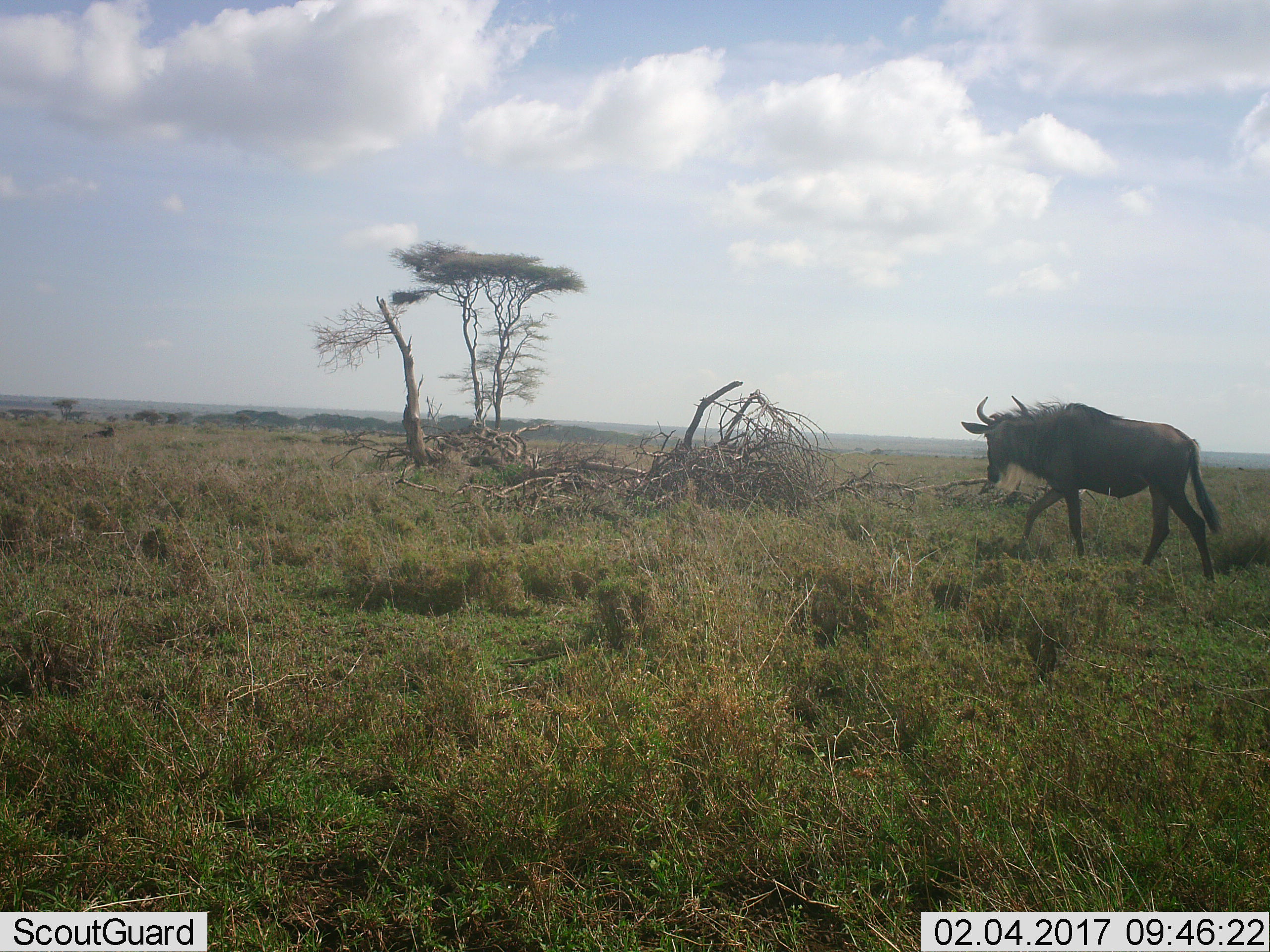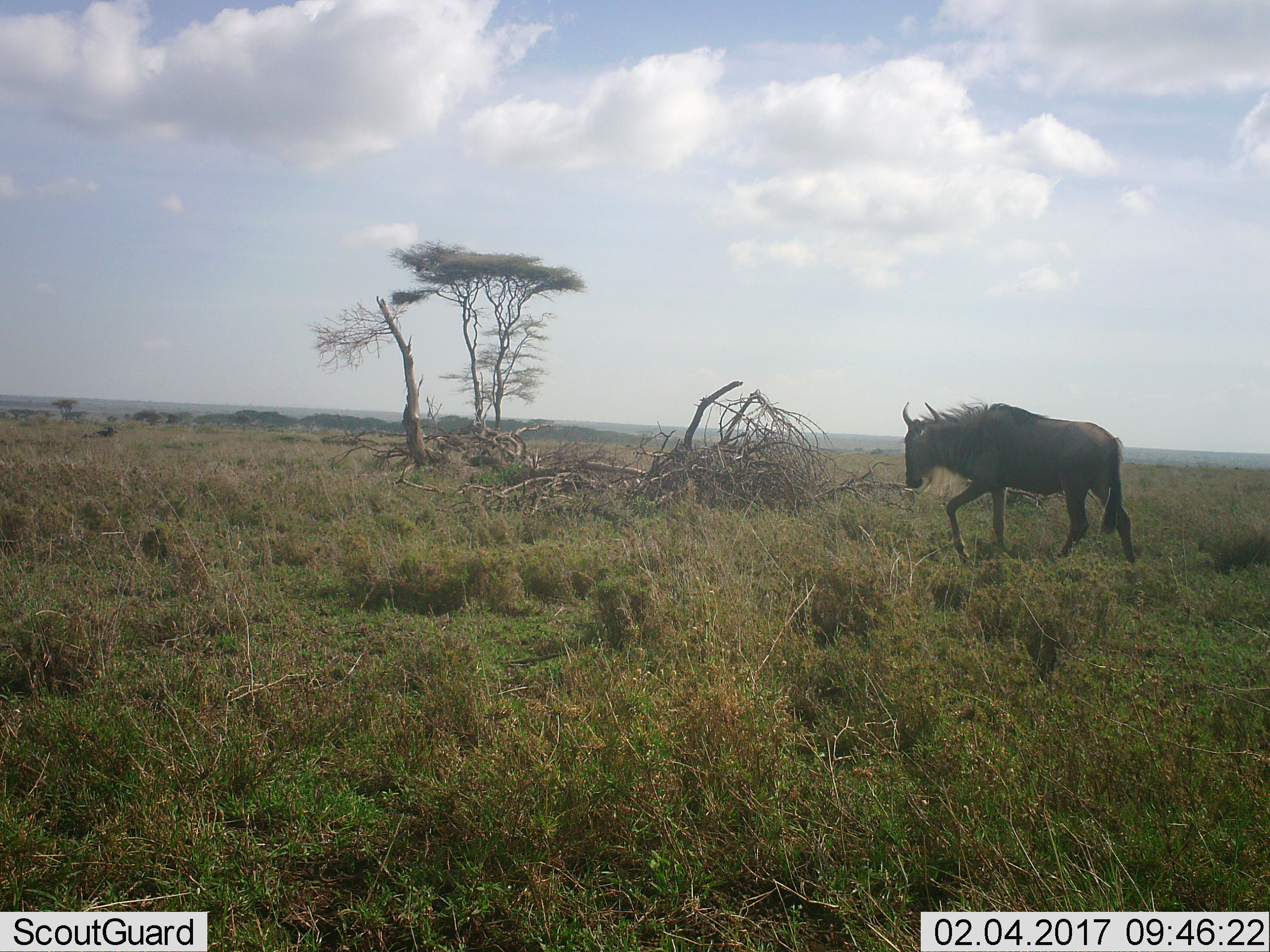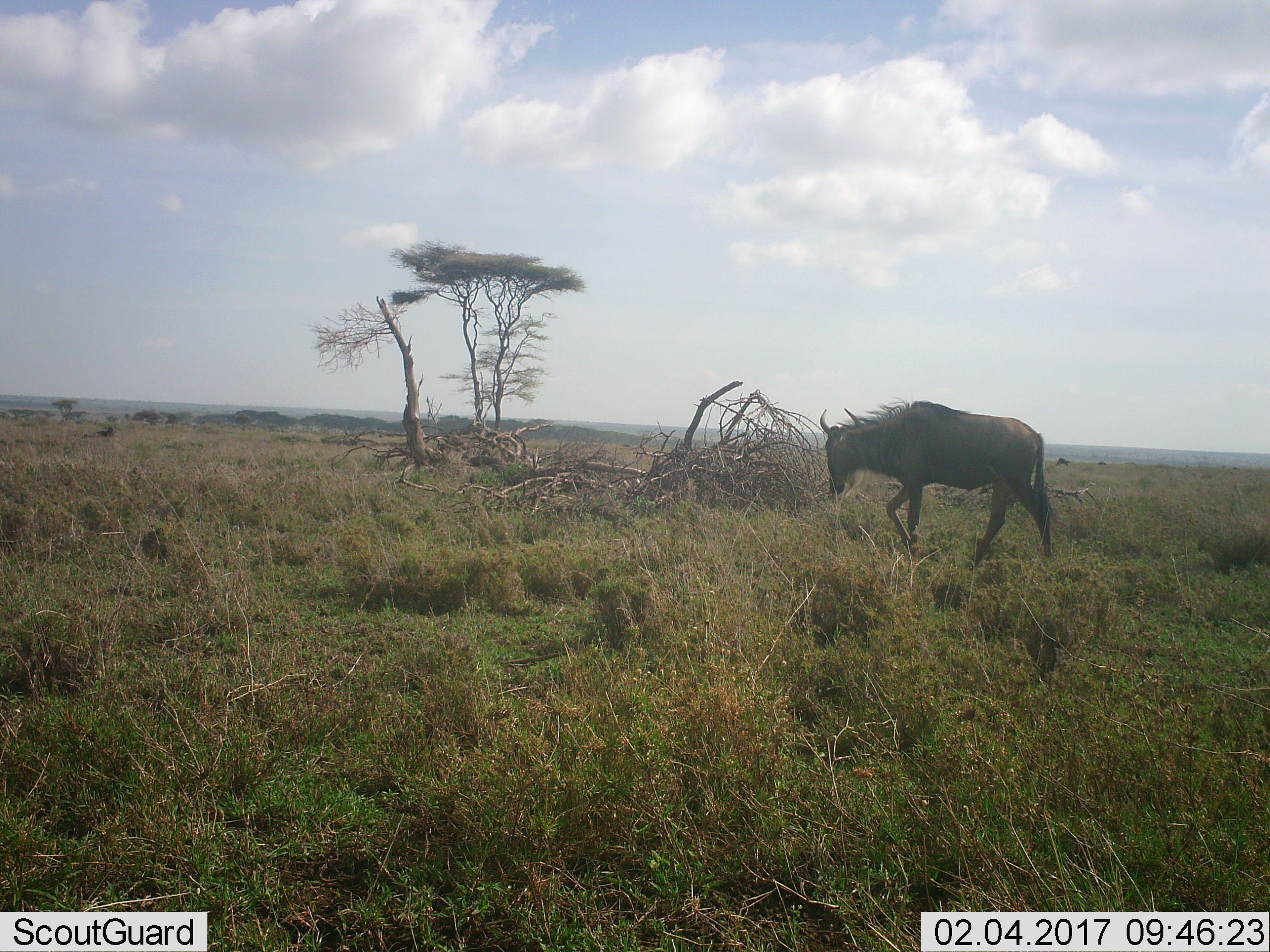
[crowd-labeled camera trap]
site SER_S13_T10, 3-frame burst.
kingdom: Animalia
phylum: Chordata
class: Mammalia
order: Artiodactyla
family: Bovidae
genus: Connochaetes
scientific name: Connochaetes taurinus taurinus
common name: blue wildebeest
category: wildebeestblue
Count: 1.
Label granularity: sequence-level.